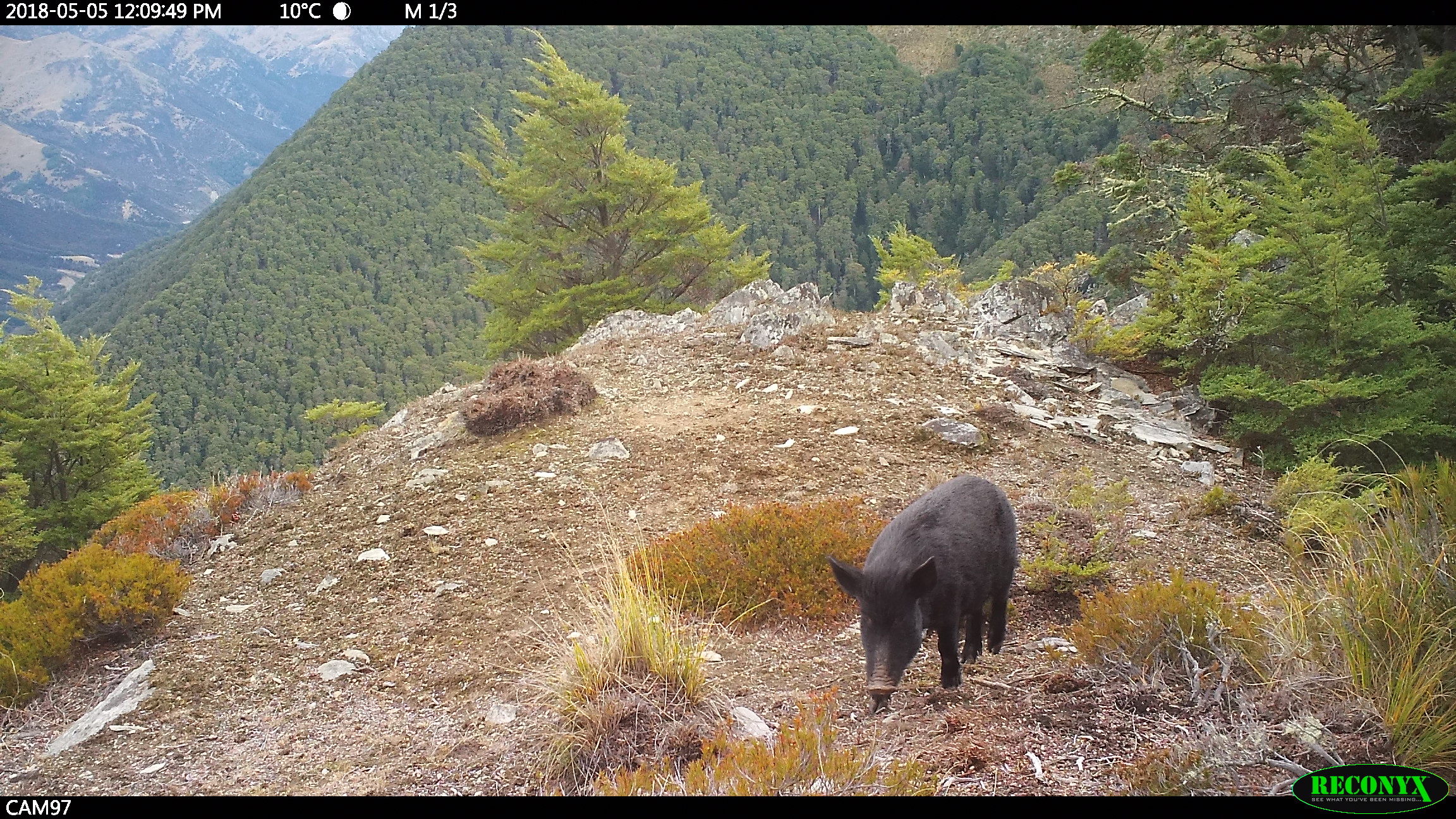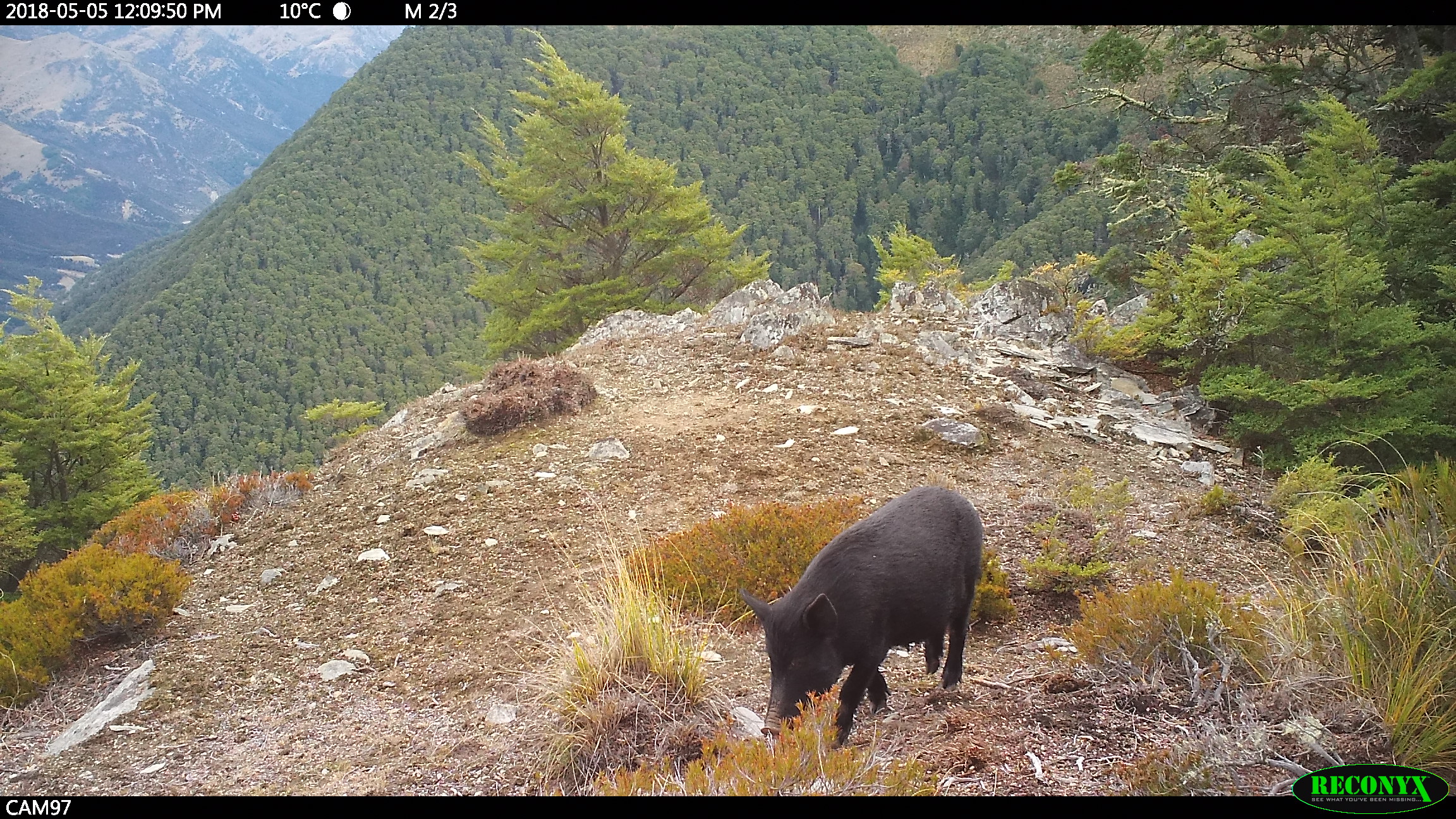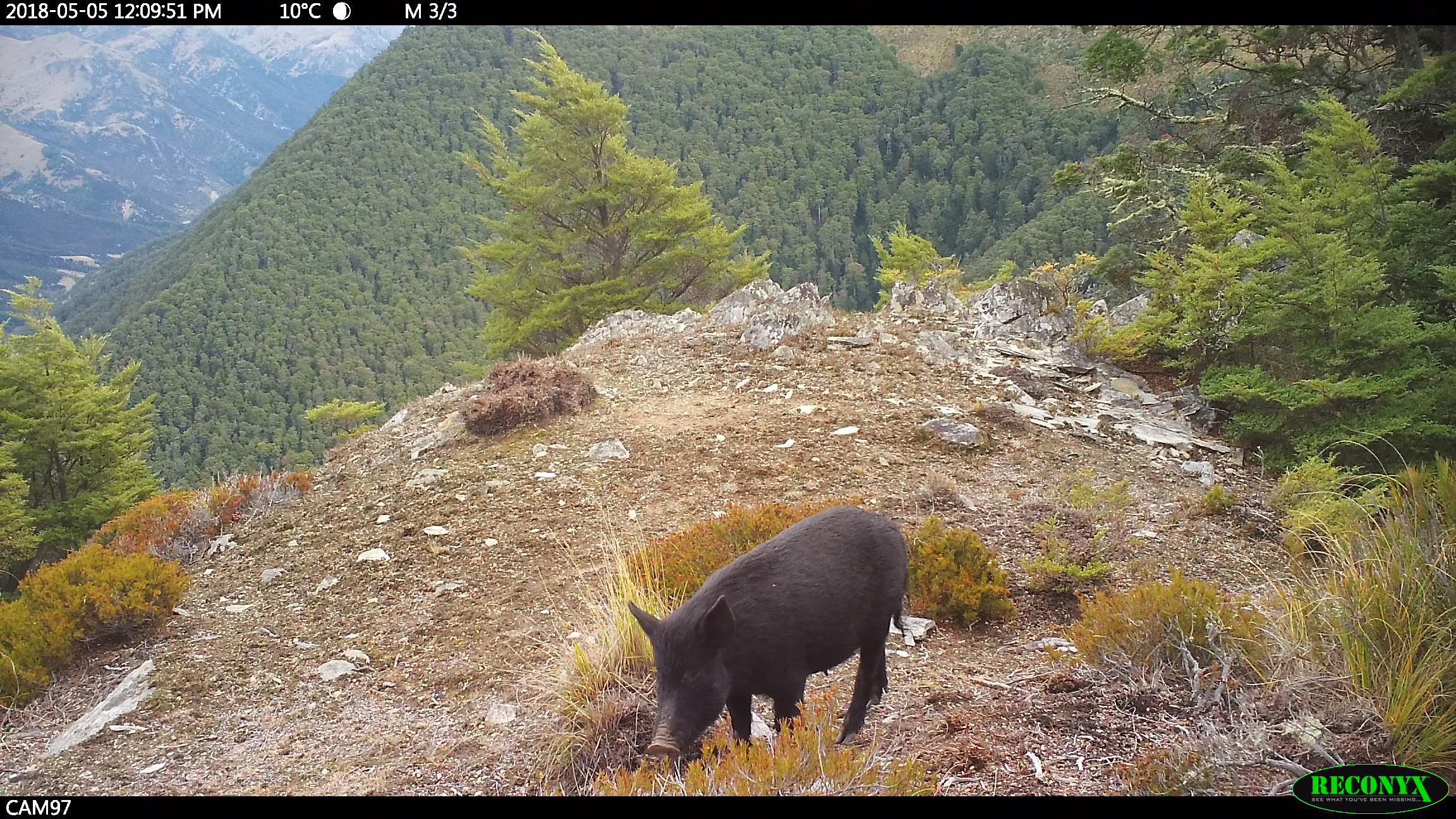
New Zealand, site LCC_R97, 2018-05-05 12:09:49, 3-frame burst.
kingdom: Animalia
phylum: Chordata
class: Mammalia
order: Artiodactyla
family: Suidae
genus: Sus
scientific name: Sus scrofa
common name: pig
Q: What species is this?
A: Pig (Sus scrofa).